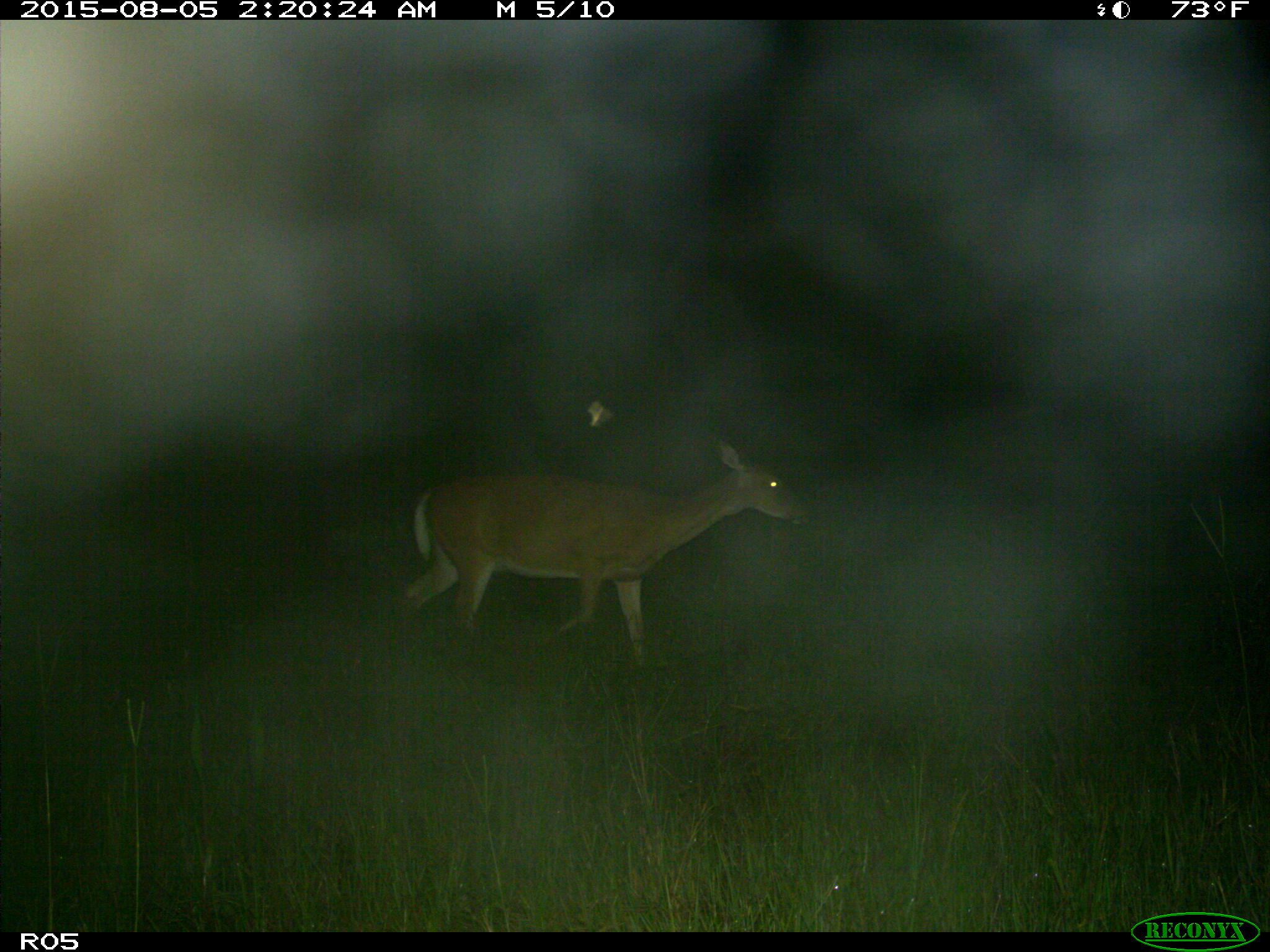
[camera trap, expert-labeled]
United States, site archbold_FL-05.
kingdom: Animalia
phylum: Chordata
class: Mammalia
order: Artiodactyla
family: Cervidae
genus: Odocoileus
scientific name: Odocoileus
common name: deer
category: unidentified deer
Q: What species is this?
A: Unidentified deer (deer) (Odocoileus).